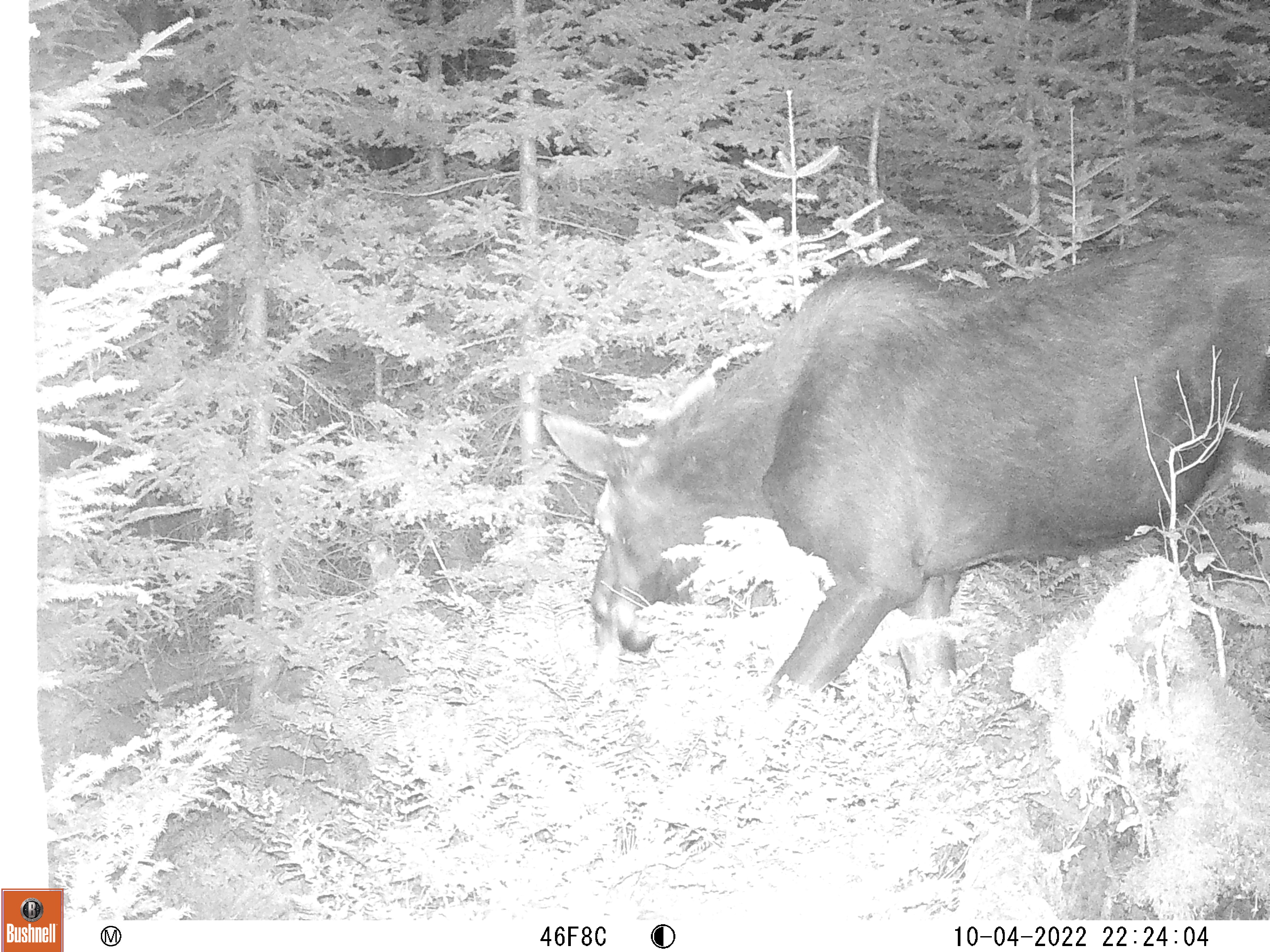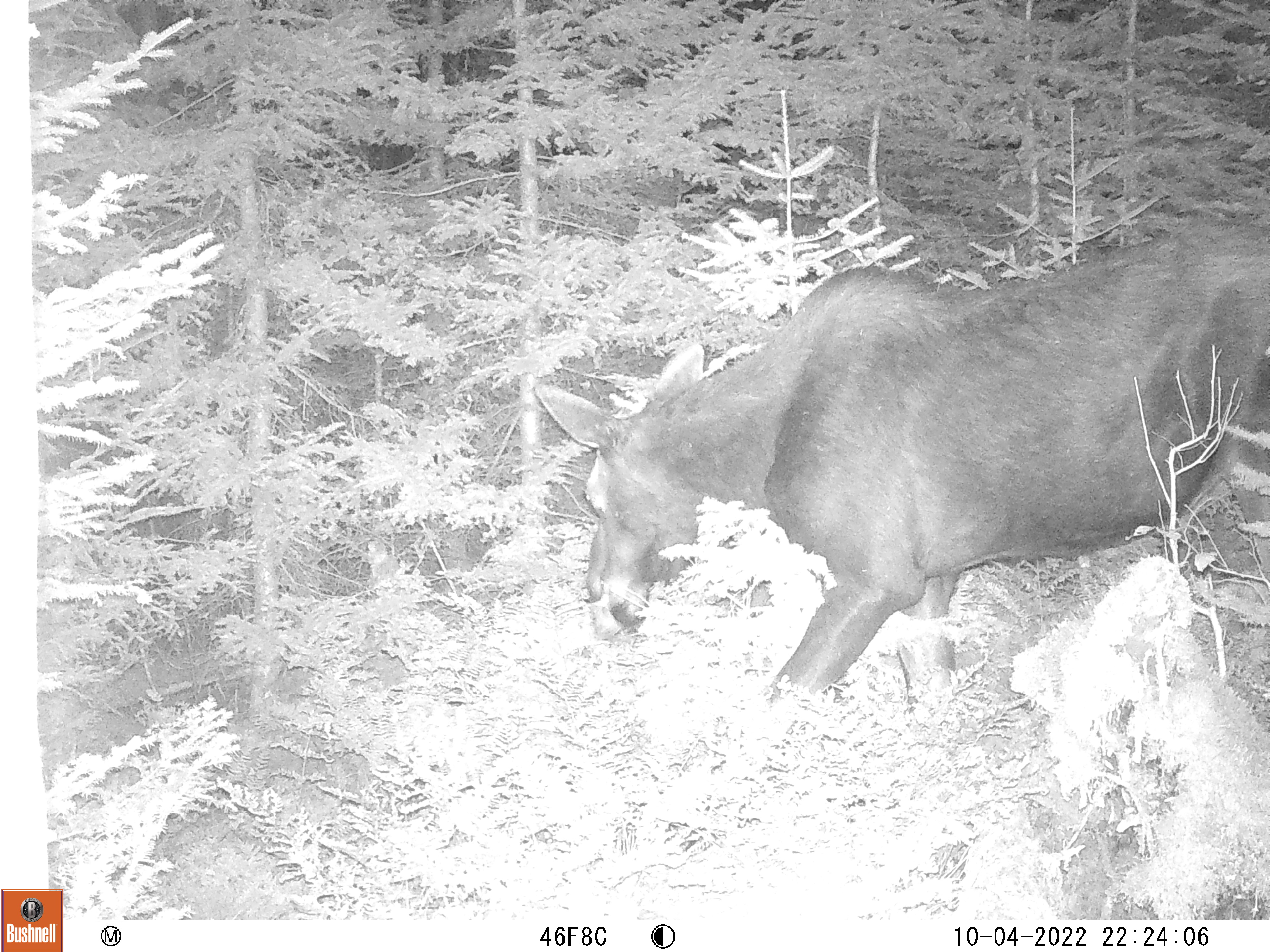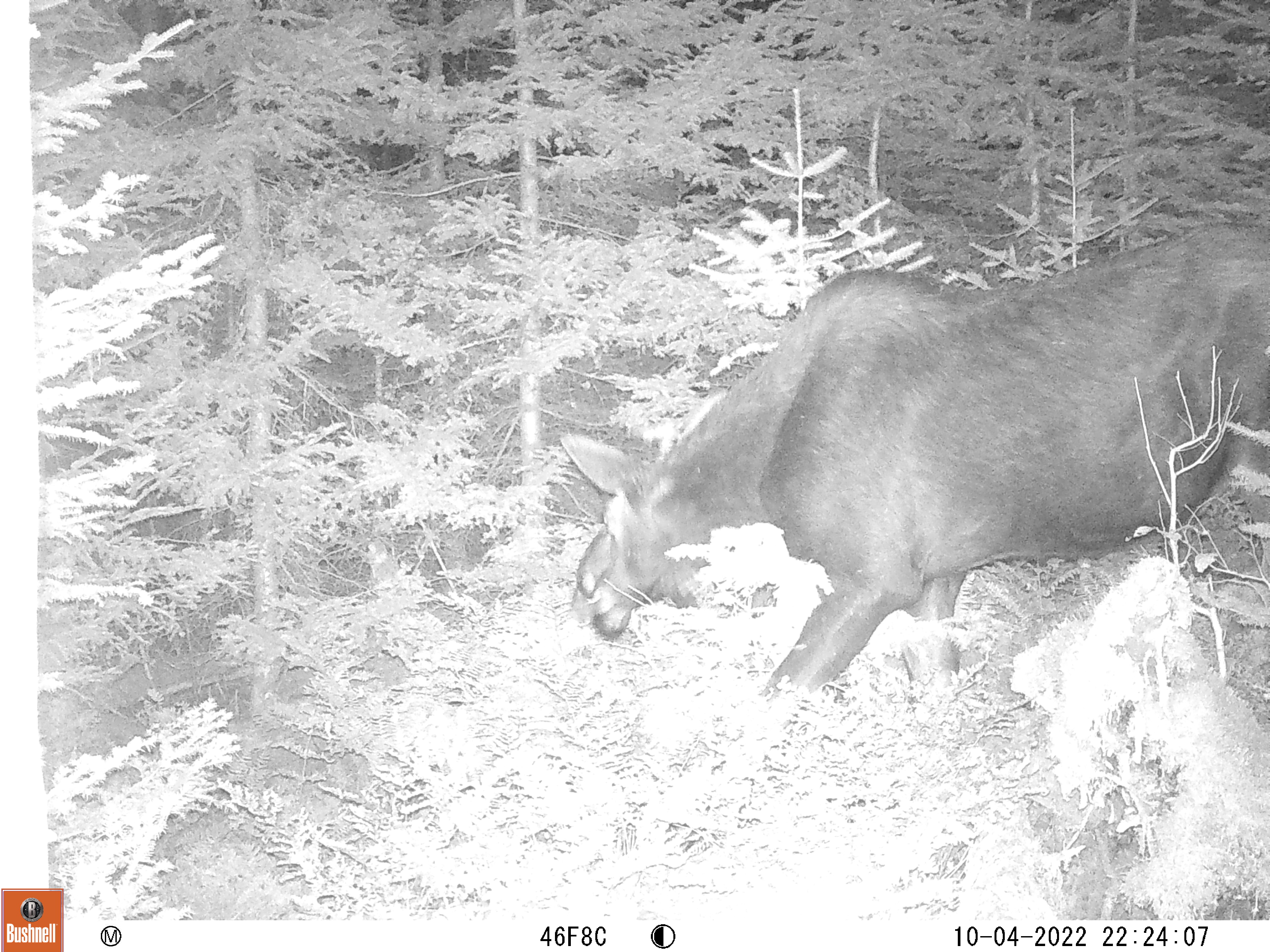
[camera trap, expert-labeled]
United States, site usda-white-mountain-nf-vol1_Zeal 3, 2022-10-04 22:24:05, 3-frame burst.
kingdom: Animalia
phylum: Chordata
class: Mammalia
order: Artiodactyla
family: Cervidae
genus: Alces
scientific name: Alces alces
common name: moose